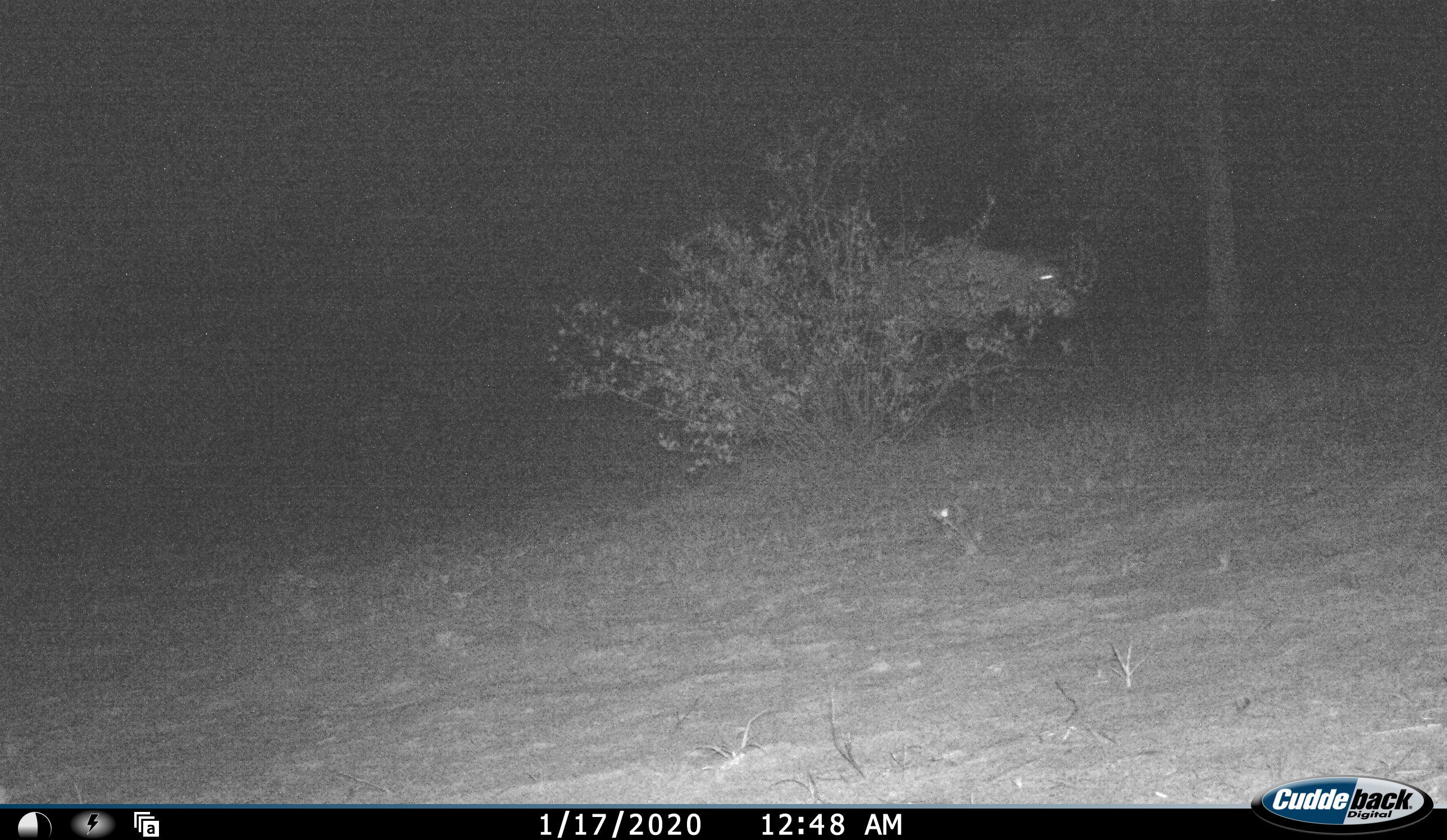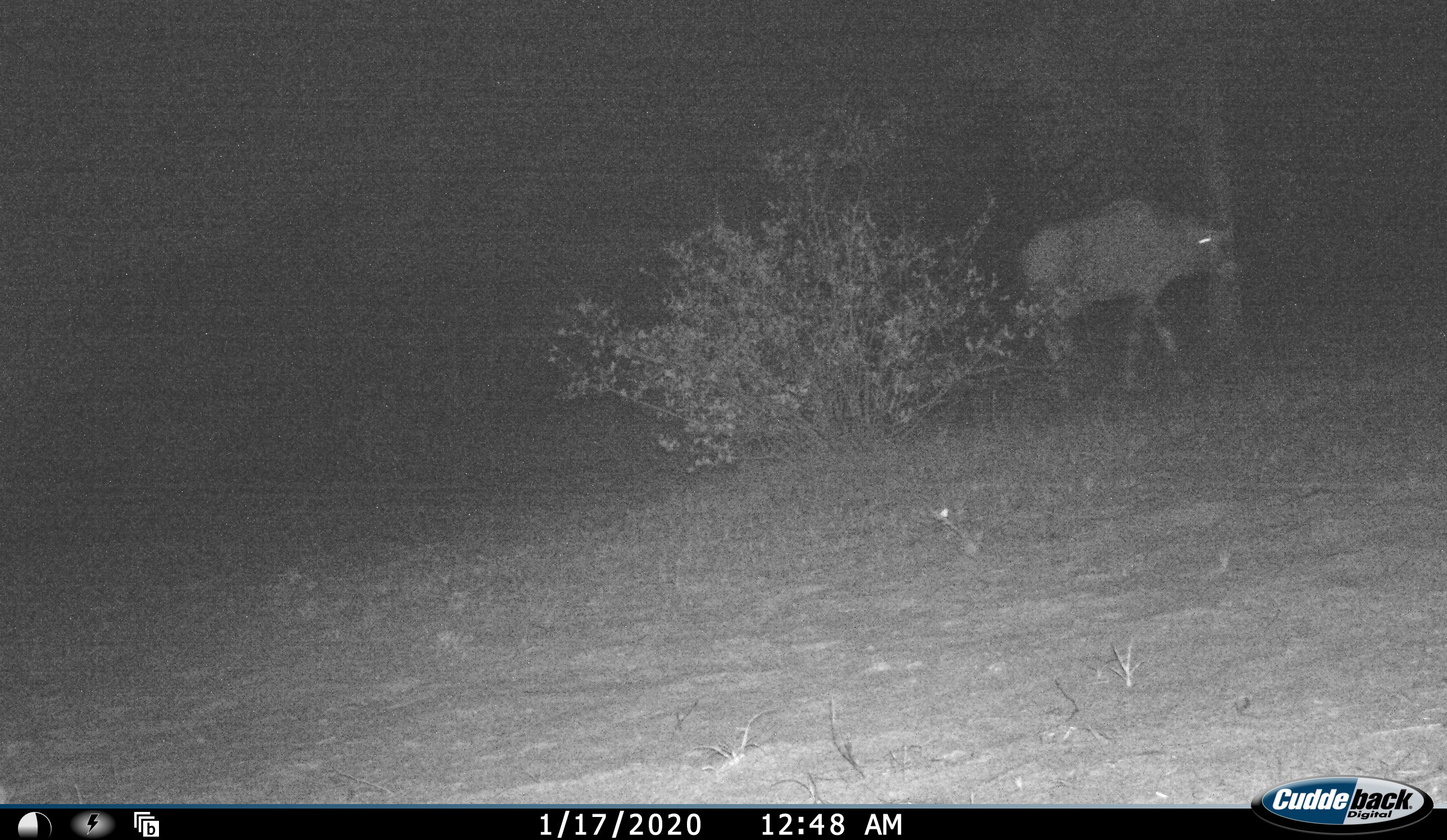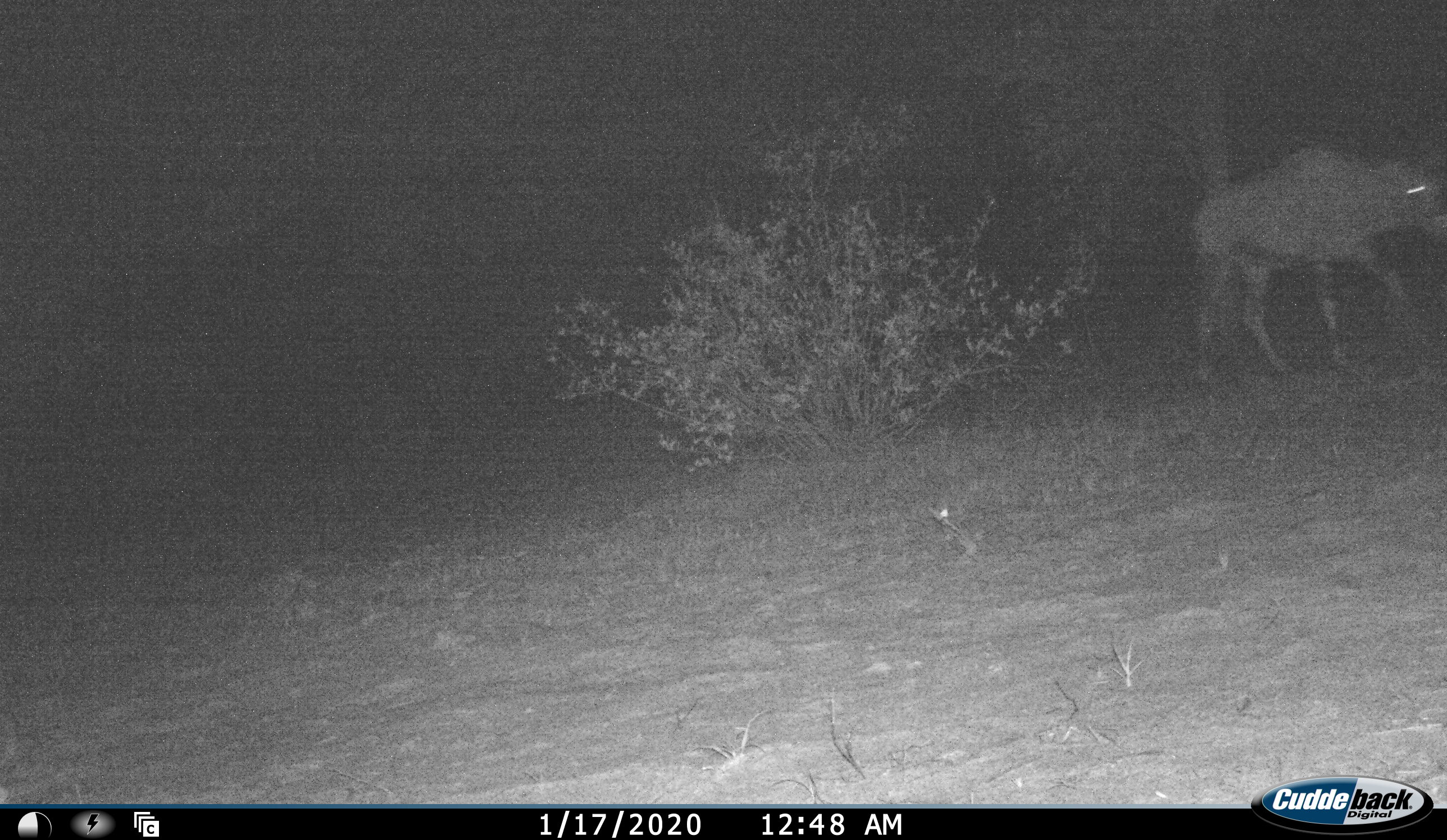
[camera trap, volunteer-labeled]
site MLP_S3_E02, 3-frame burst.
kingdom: Animalia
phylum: Chordata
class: Mammalia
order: Artiodactyla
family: Bovidae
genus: Oryx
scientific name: Oryx gazella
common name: gemsbok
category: oryx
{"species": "oryx (gemsbok) (Oryx gazella)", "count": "1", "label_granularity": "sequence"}